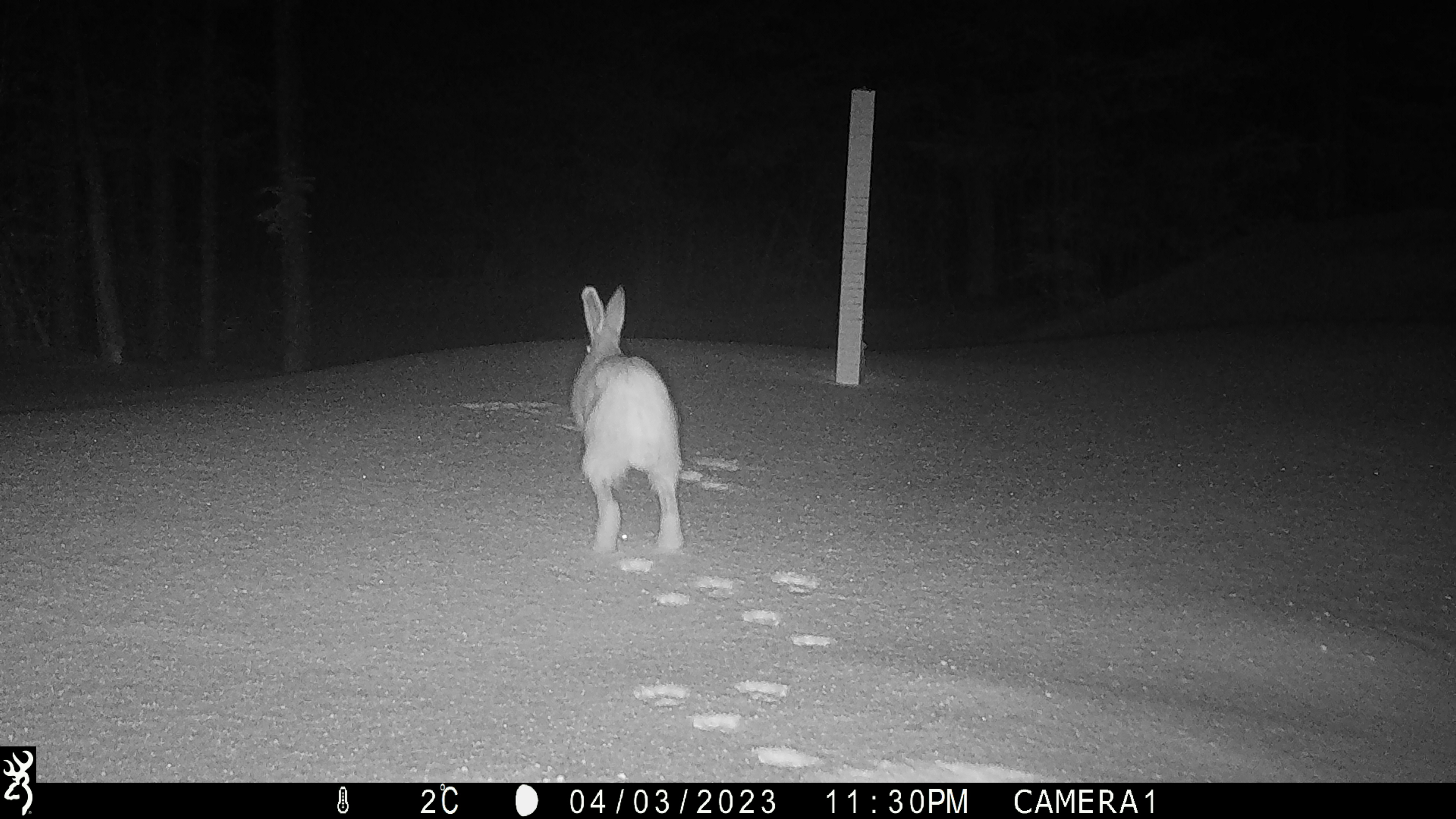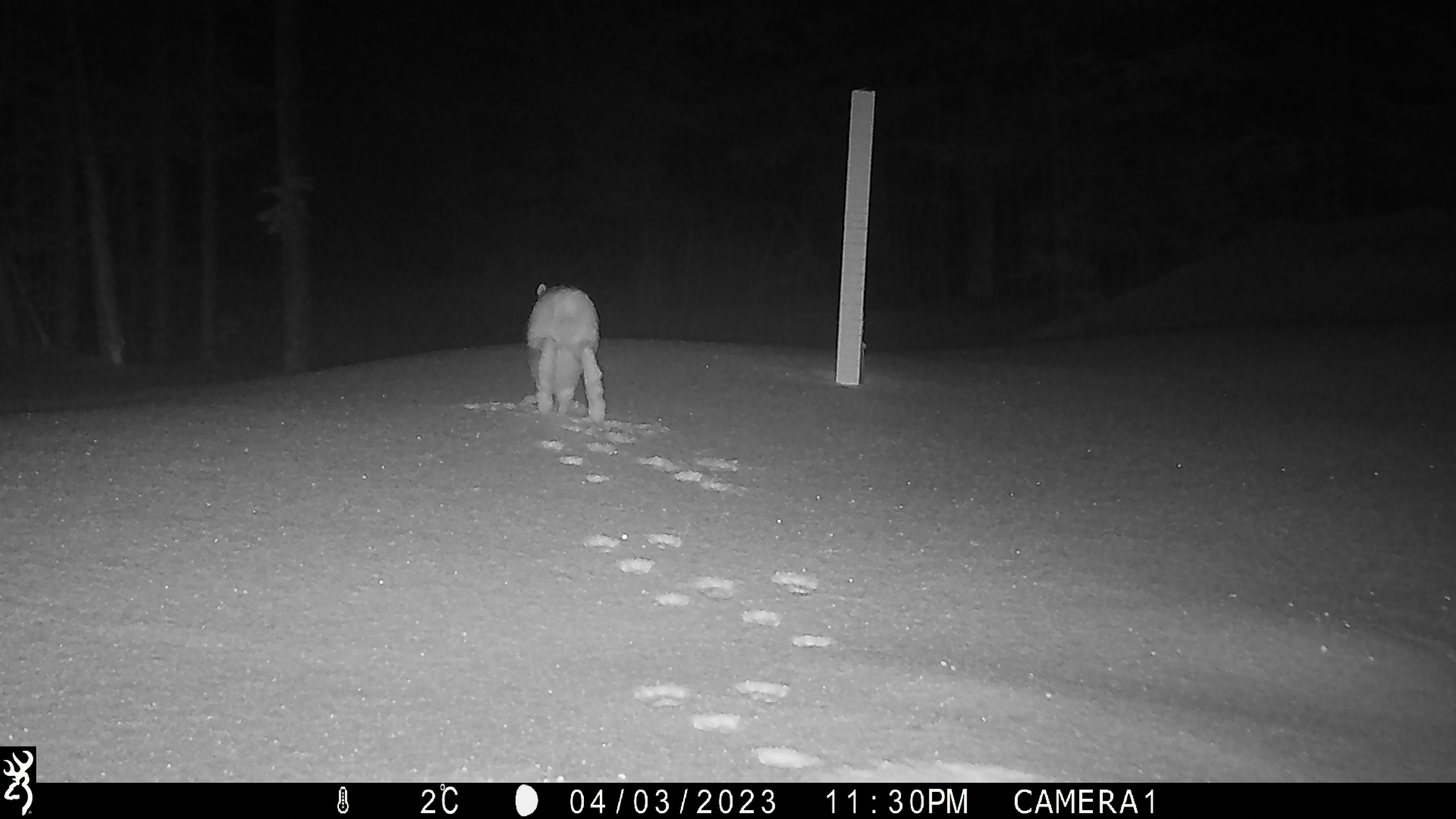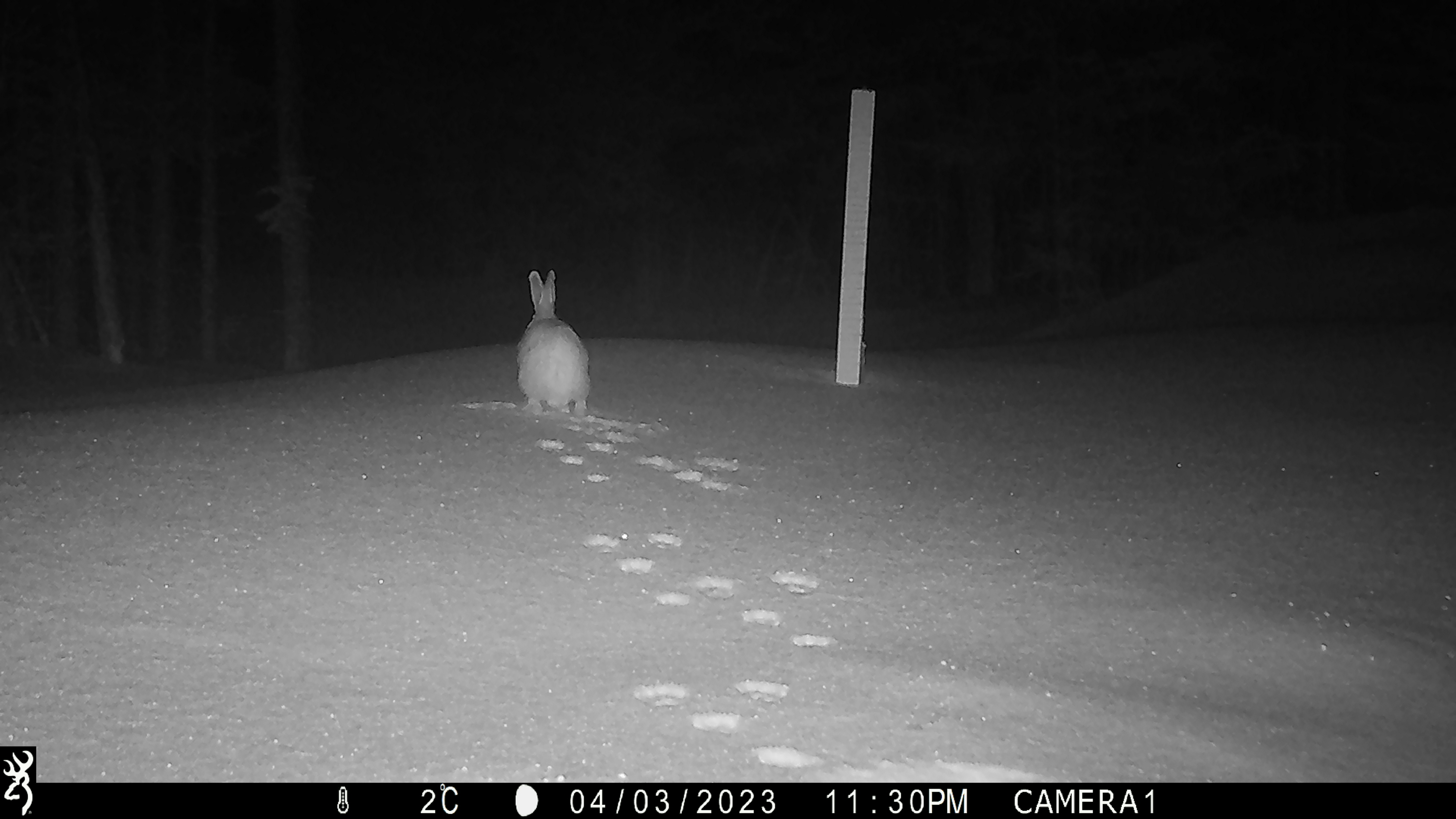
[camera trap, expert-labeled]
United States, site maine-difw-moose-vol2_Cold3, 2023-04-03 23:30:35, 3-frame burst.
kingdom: Animalia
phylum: Chordata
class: Mammalia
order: Lagomorpha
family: Leporidae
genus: Lepus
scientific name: Lepus americanus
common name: snowshoe hare